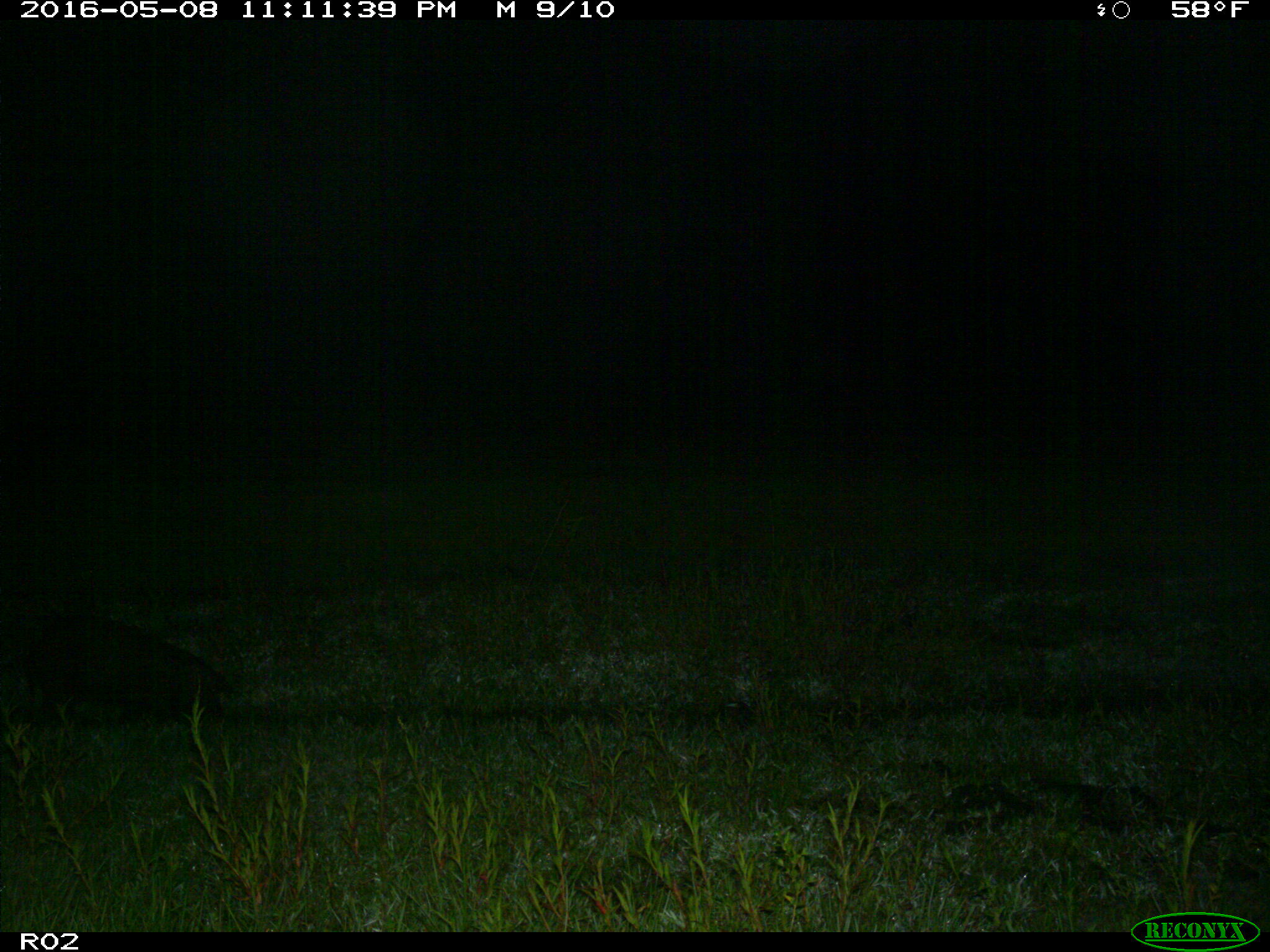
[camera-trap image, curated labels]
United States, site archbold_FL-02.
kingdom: Animalia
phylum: Chordata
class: Mammalia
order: Artiodactyla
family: Suidae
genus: Sus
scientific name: Sus scrofa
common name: wild boar